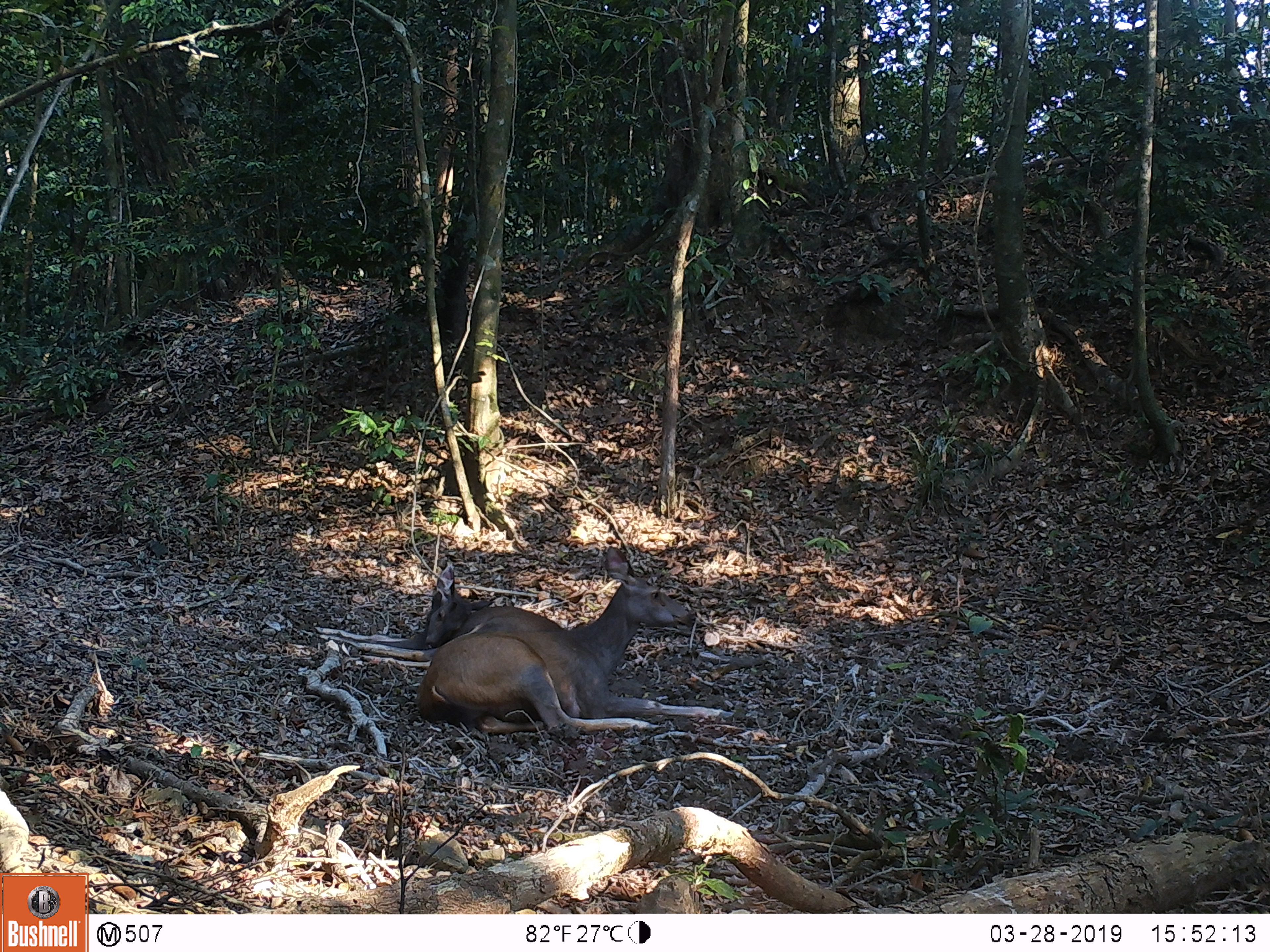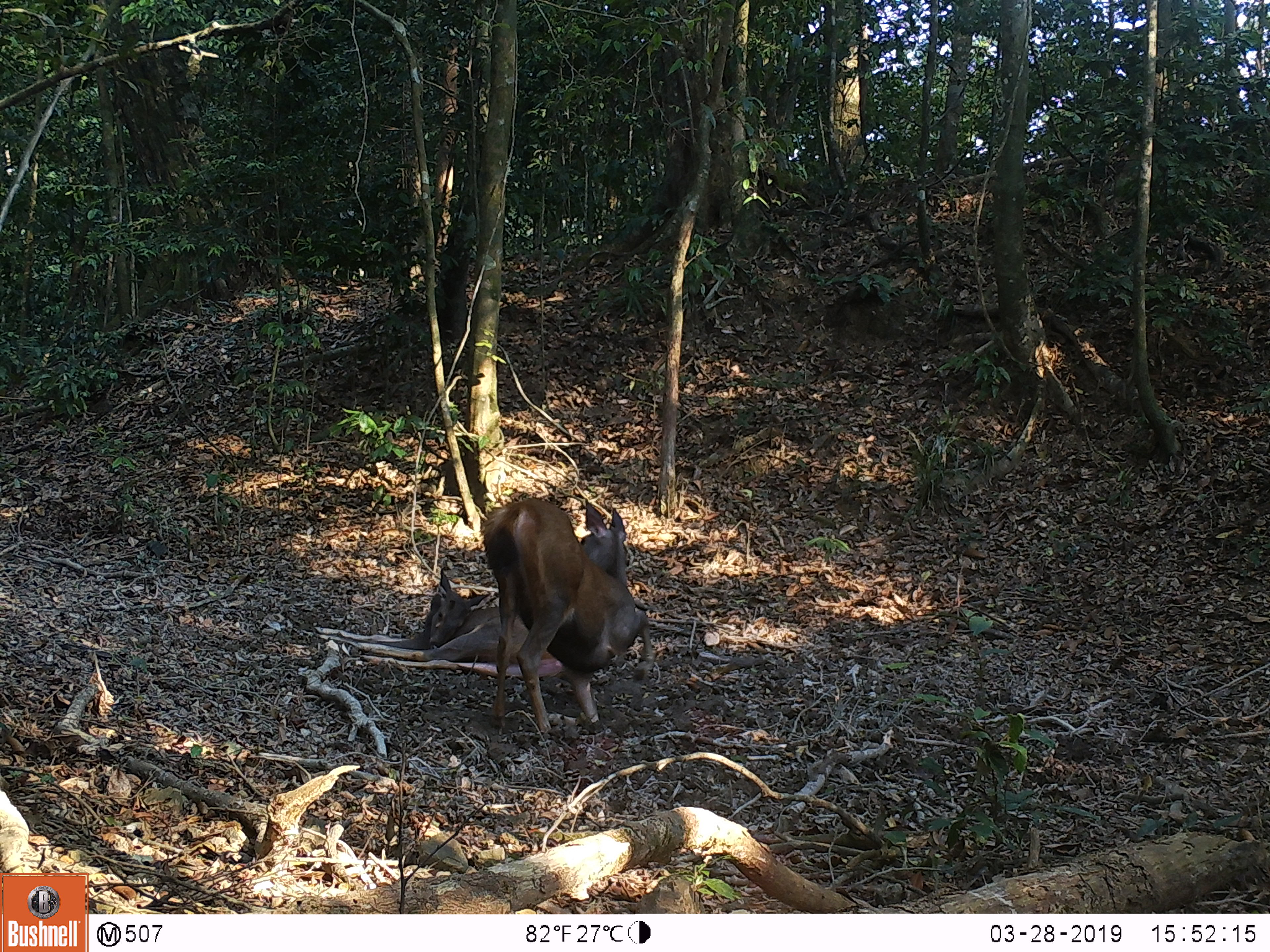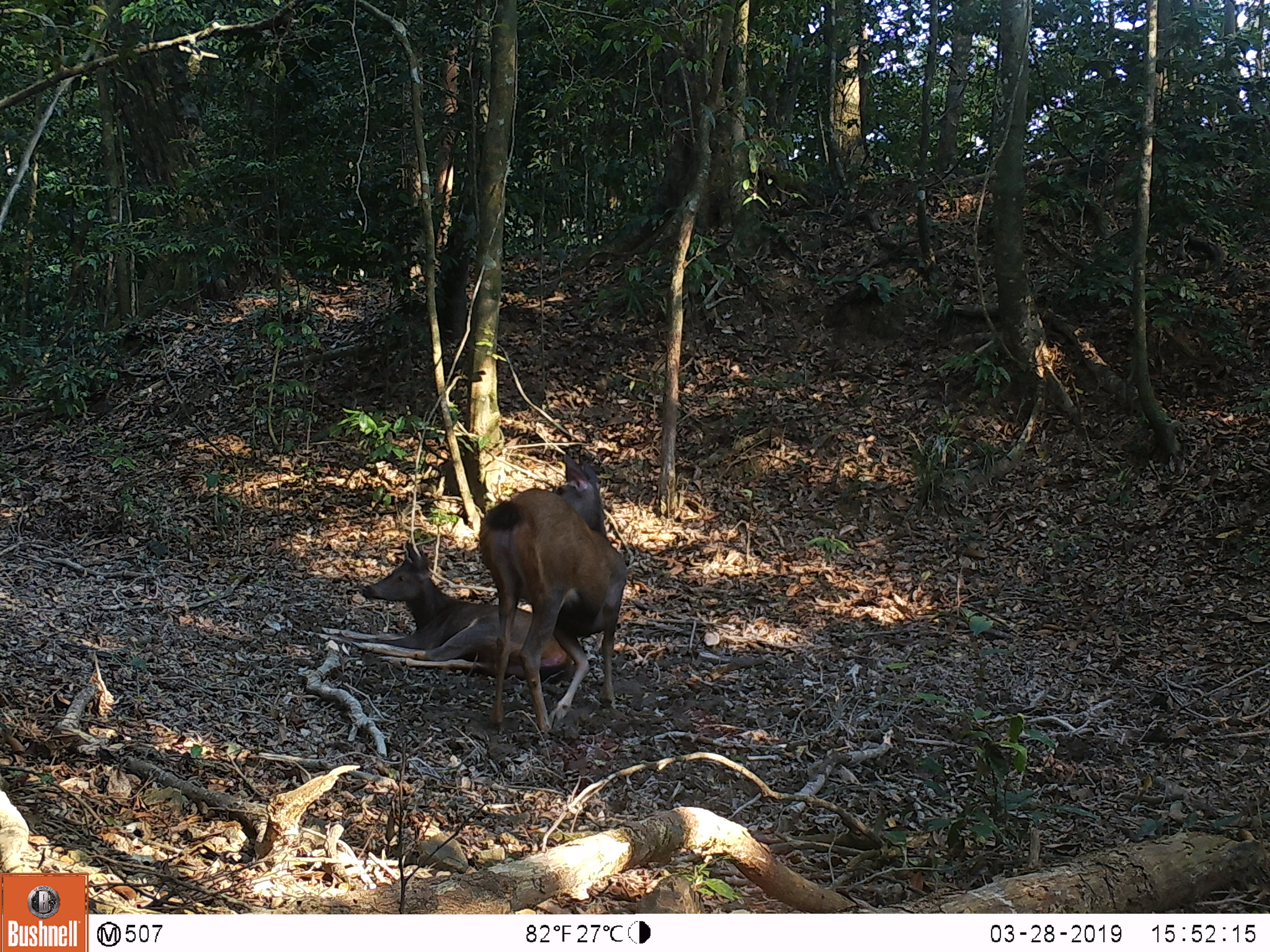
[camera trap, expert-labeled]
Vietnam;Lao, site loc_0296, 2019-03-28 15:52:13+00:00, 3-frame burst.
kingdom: Animalia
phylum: Chordata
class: Mammalia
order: Artiodactyla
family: Cervidae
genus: Rusa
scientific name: Rusa unicolor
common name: sambar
Sambar (Rusa unicolor). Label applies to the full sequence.